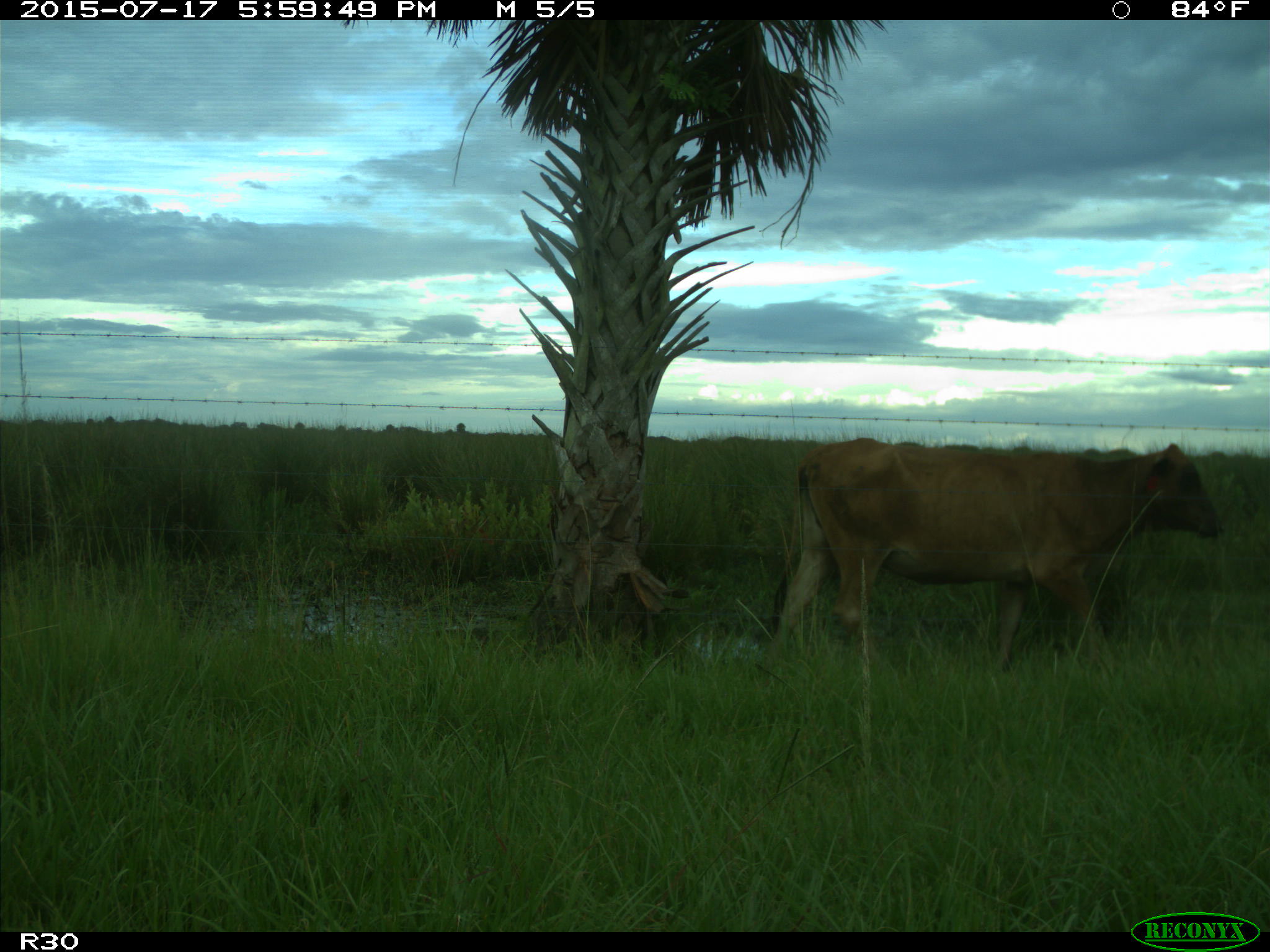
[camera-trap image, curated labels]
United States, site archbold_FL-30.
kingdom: Animalia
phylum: Chordata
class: Mammalia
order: Artiodactyla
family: Bovidae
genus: Bos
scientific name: Bos taurus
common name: domestic cow